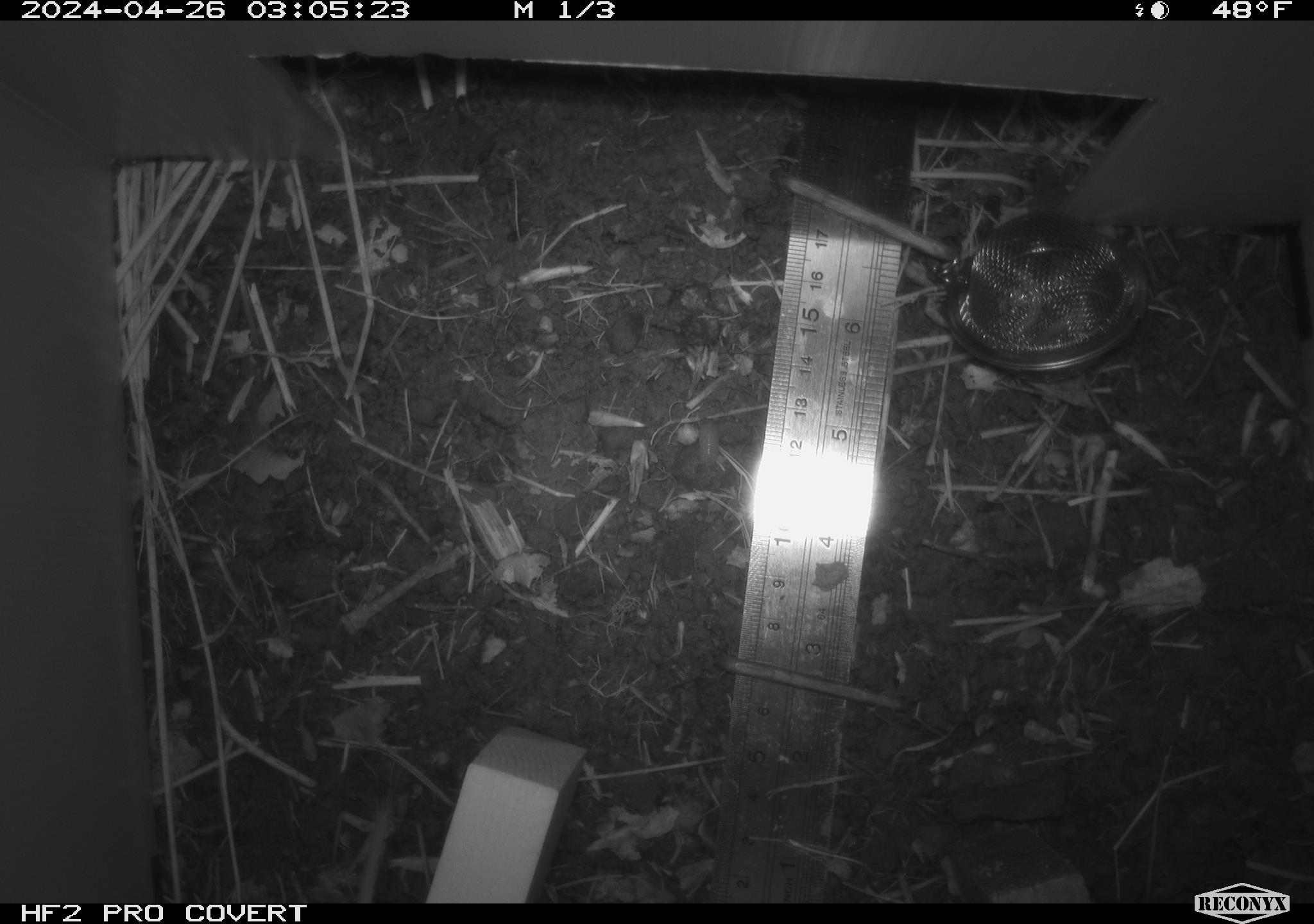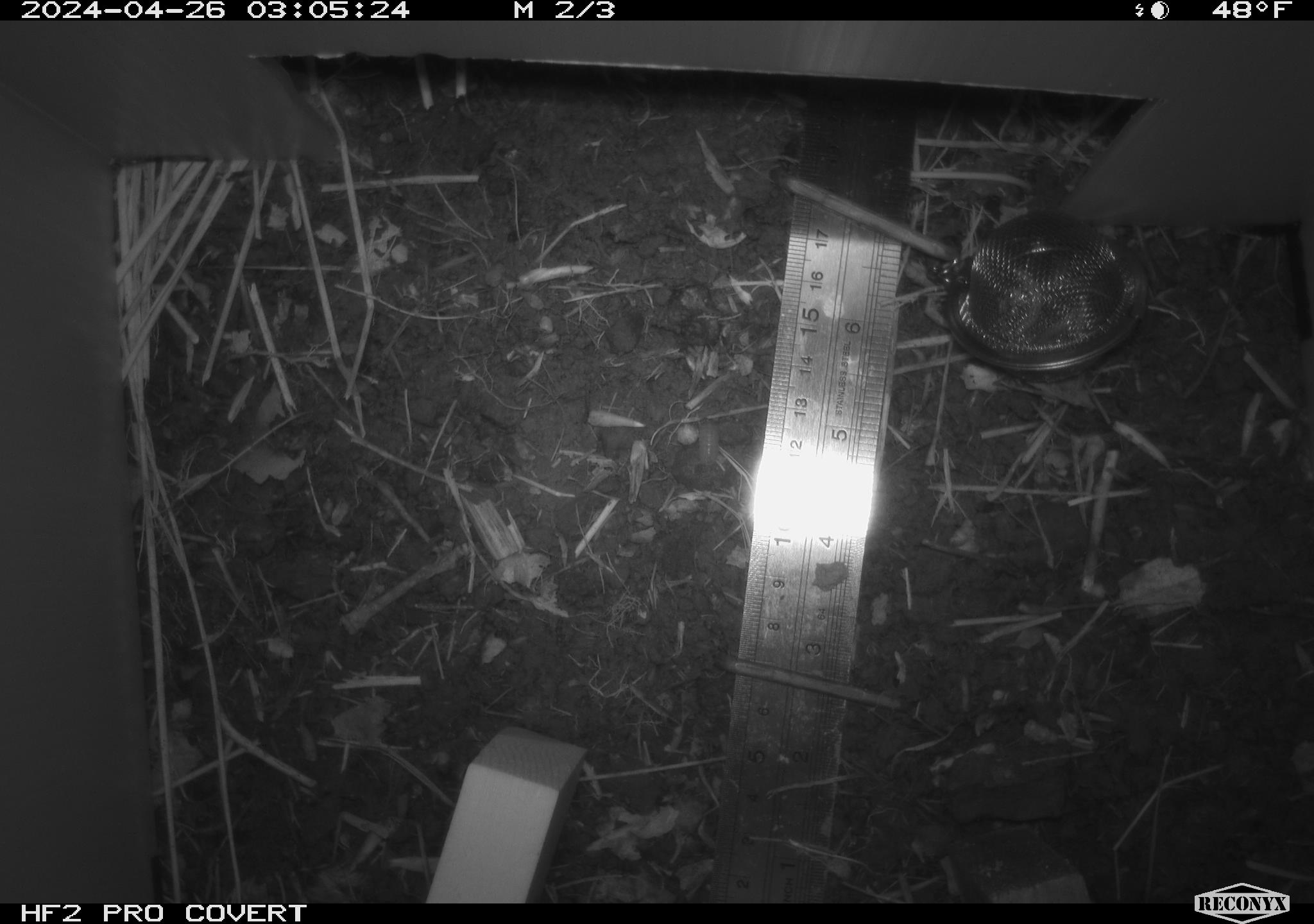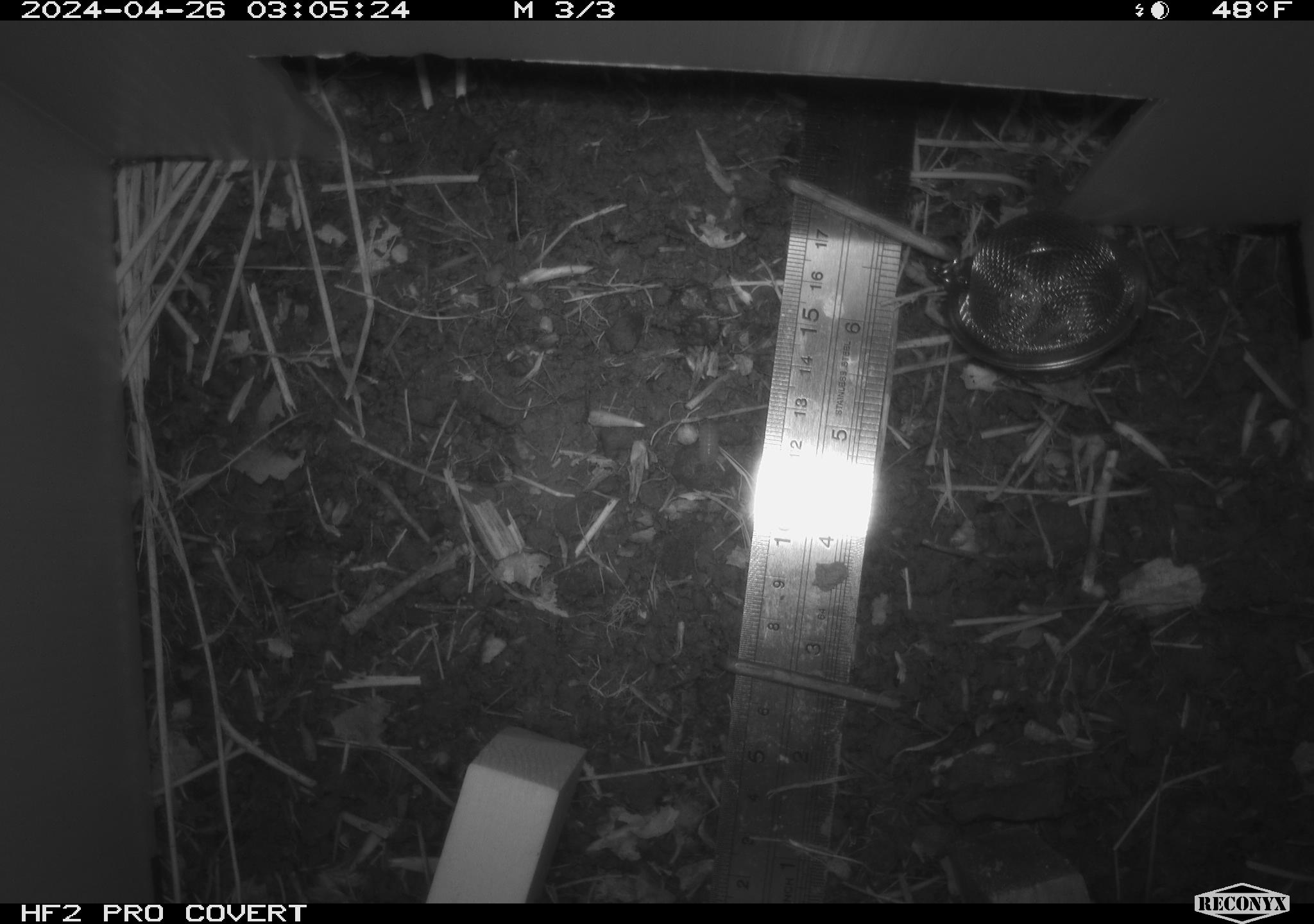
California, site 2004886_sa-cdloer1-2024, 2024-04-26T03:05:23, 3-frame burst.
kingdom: Animalia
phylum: Chordata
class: Mammalia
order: Rodentia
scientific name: Rodentia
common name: mouse species